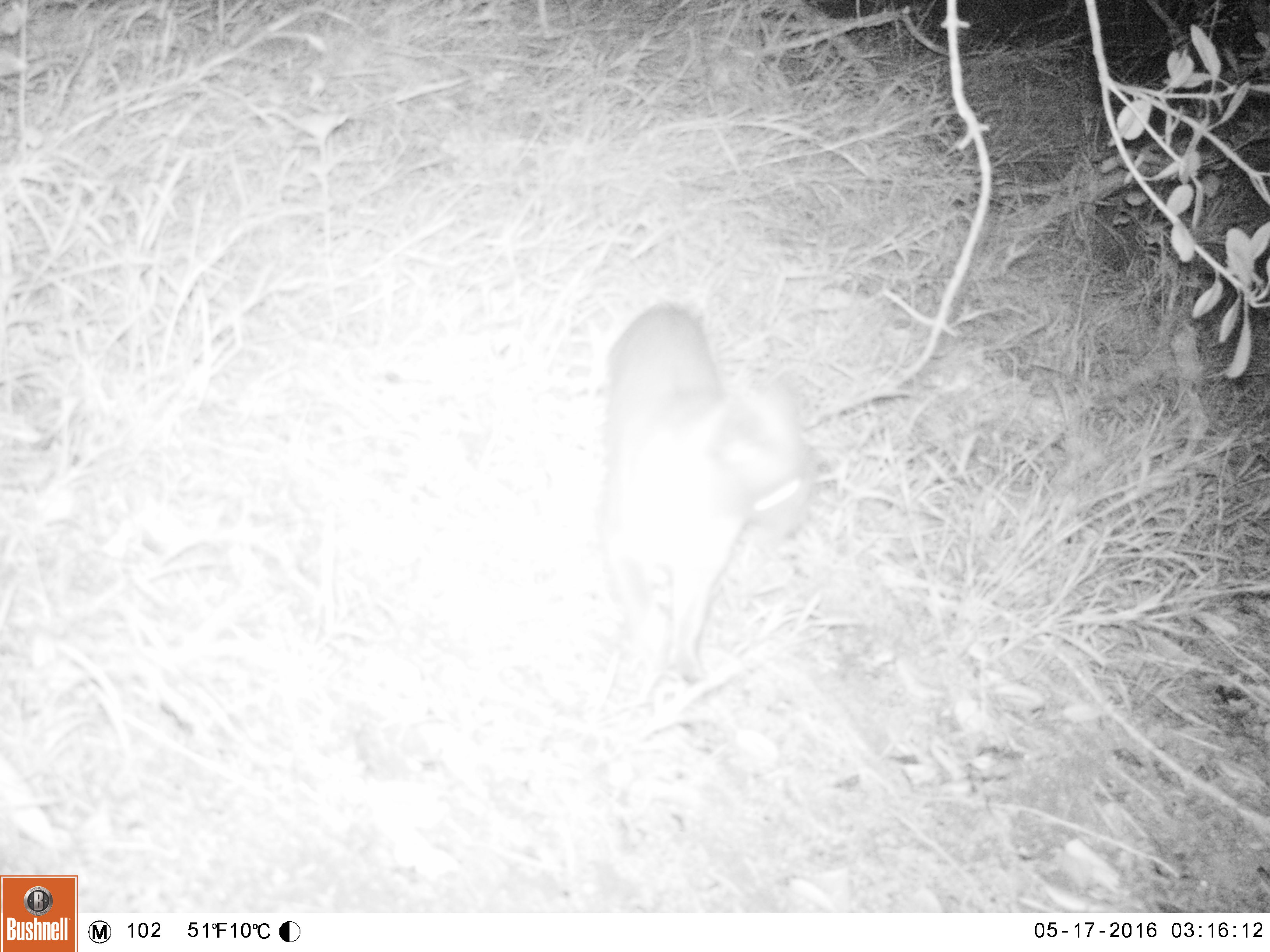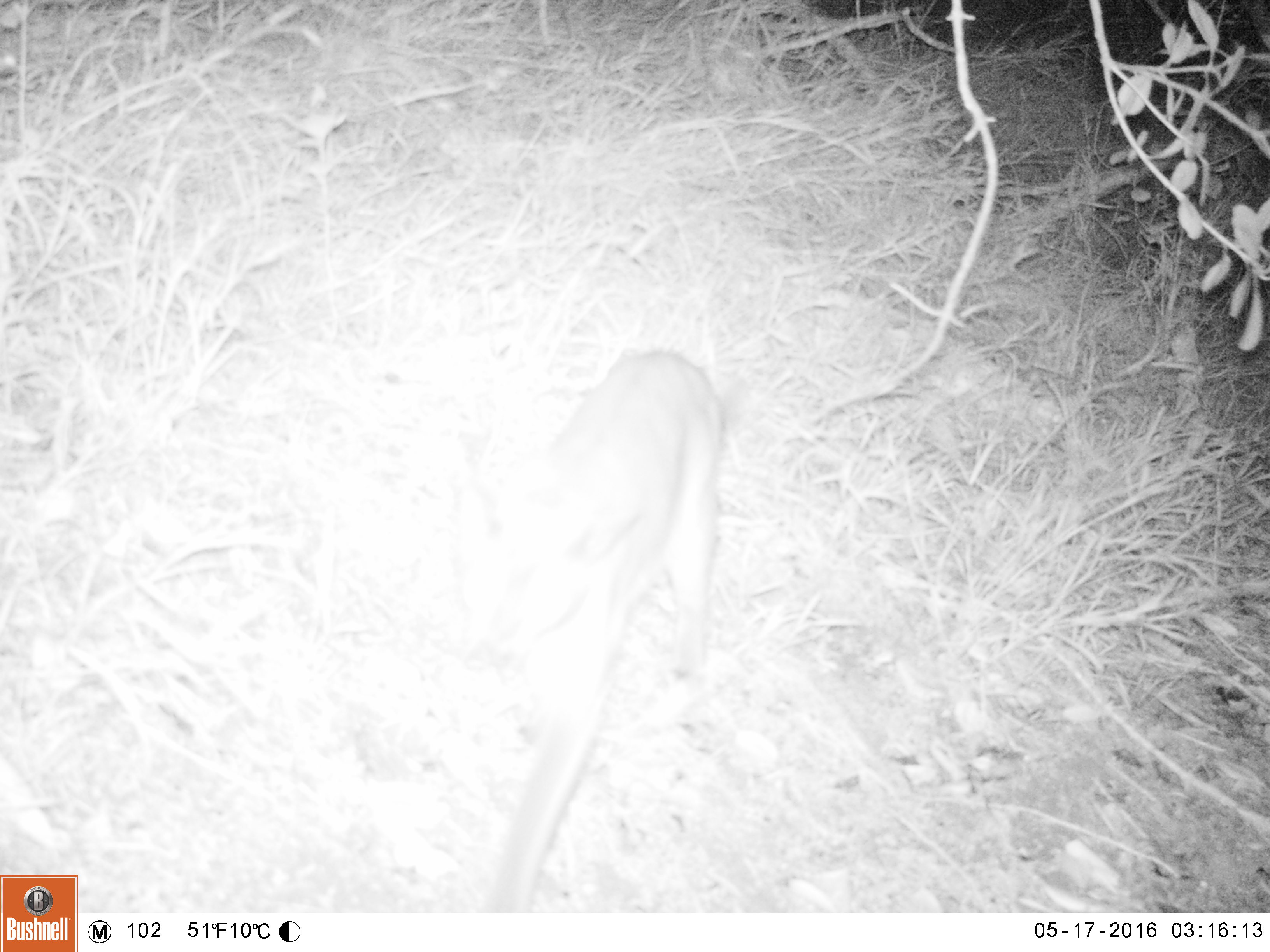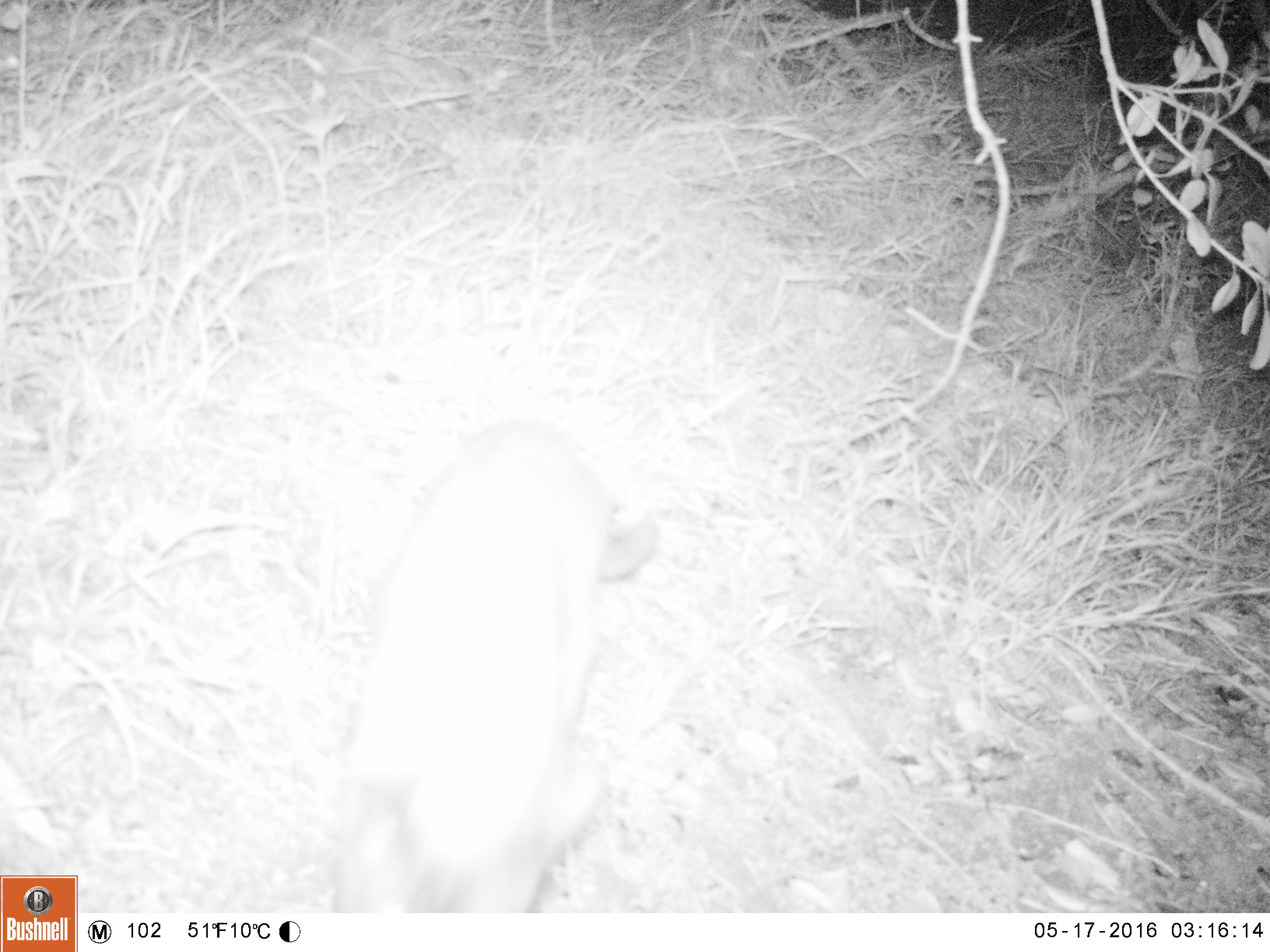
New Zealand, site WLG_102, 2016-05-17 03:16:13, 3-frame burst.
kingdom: Animalia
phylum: Chordata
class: Mammalia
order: Carnivora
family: Felidae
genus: Felis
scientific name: Felis catus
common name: domestic cat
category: cat